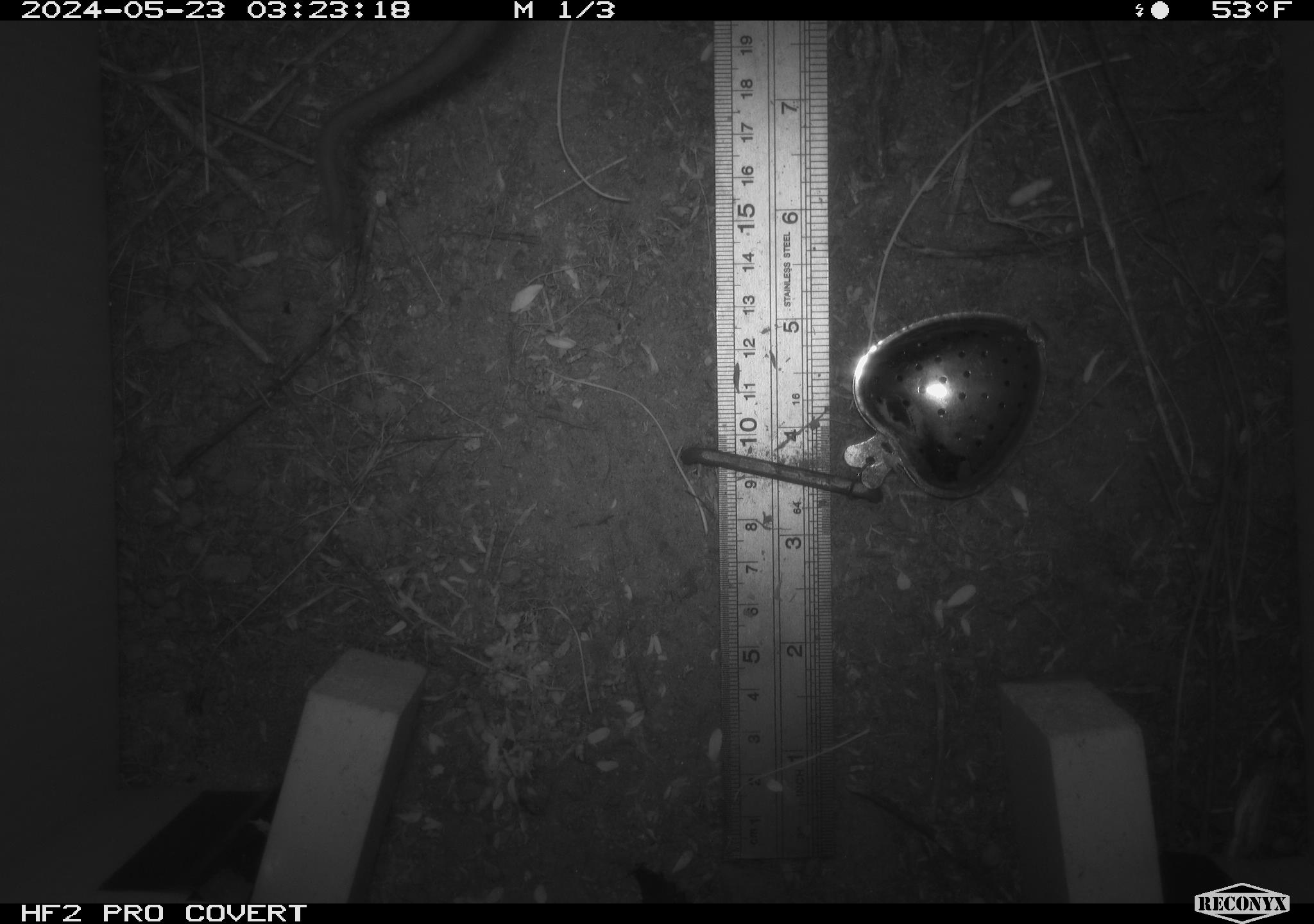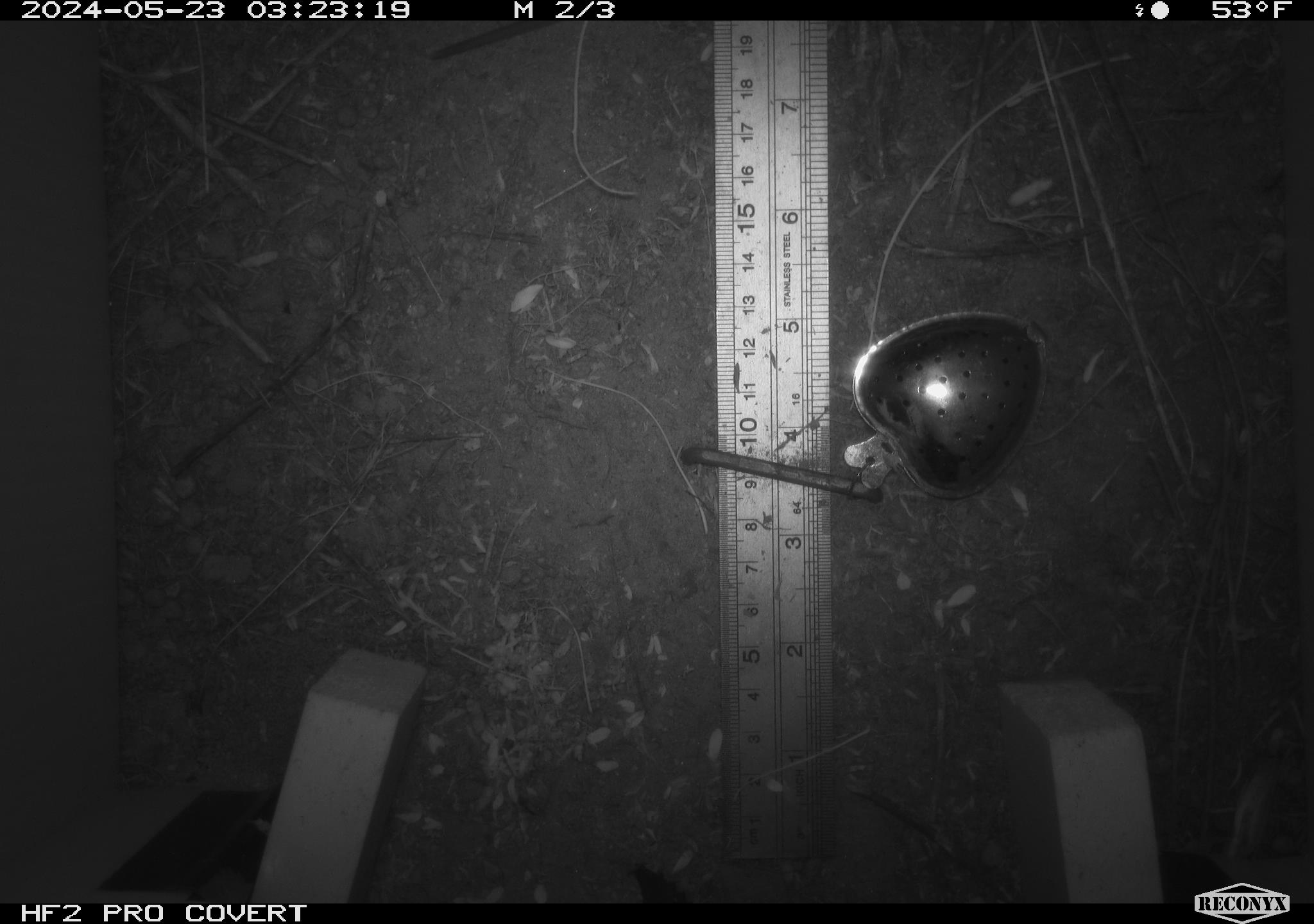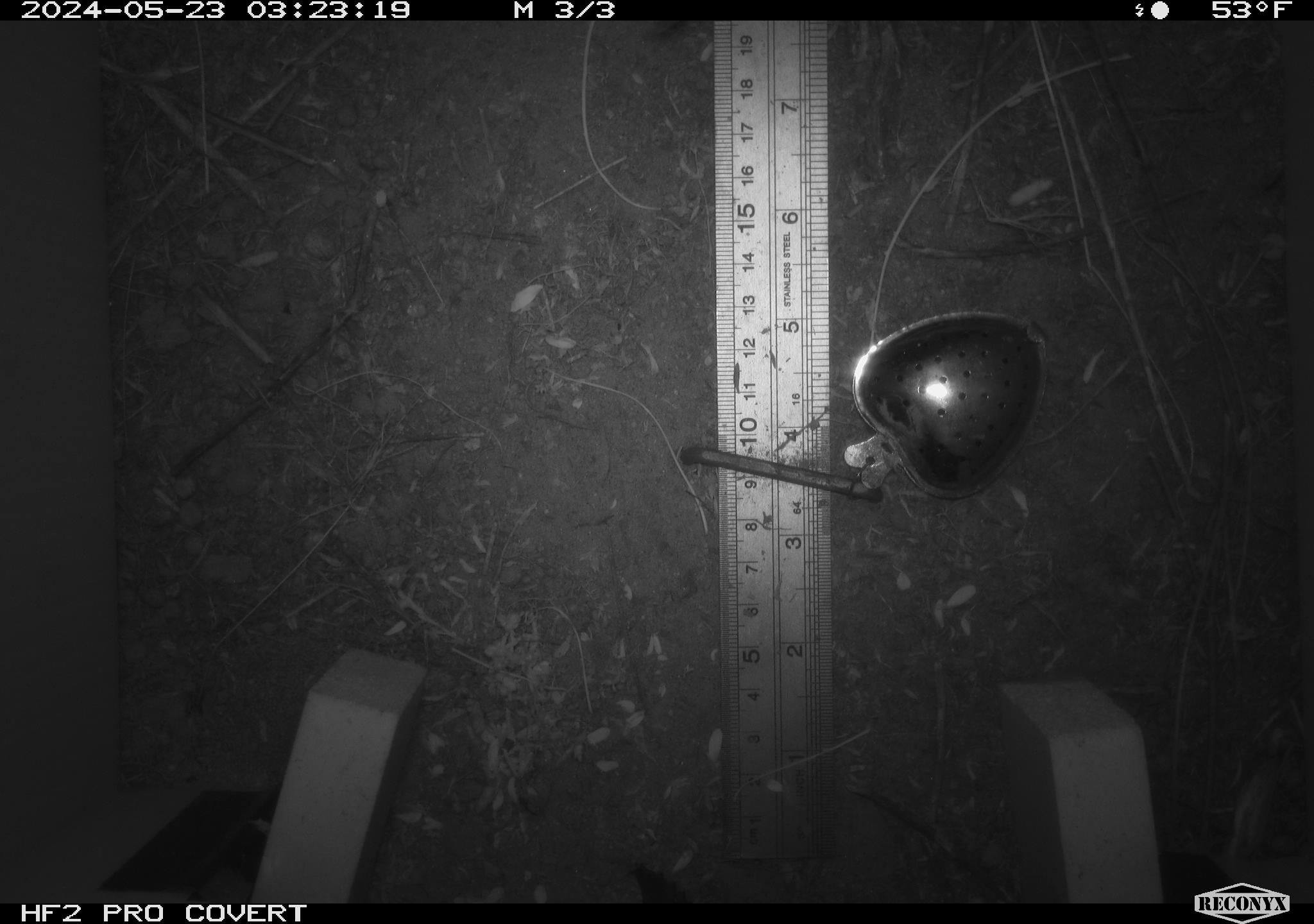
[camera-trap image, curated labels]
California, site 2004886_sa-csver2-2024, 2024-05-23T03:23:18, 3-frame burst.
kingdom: Animalia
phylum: Chordata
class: Mammalia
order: Rodentia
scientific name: Rodentia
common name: rodent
Rodent (Rodentia).